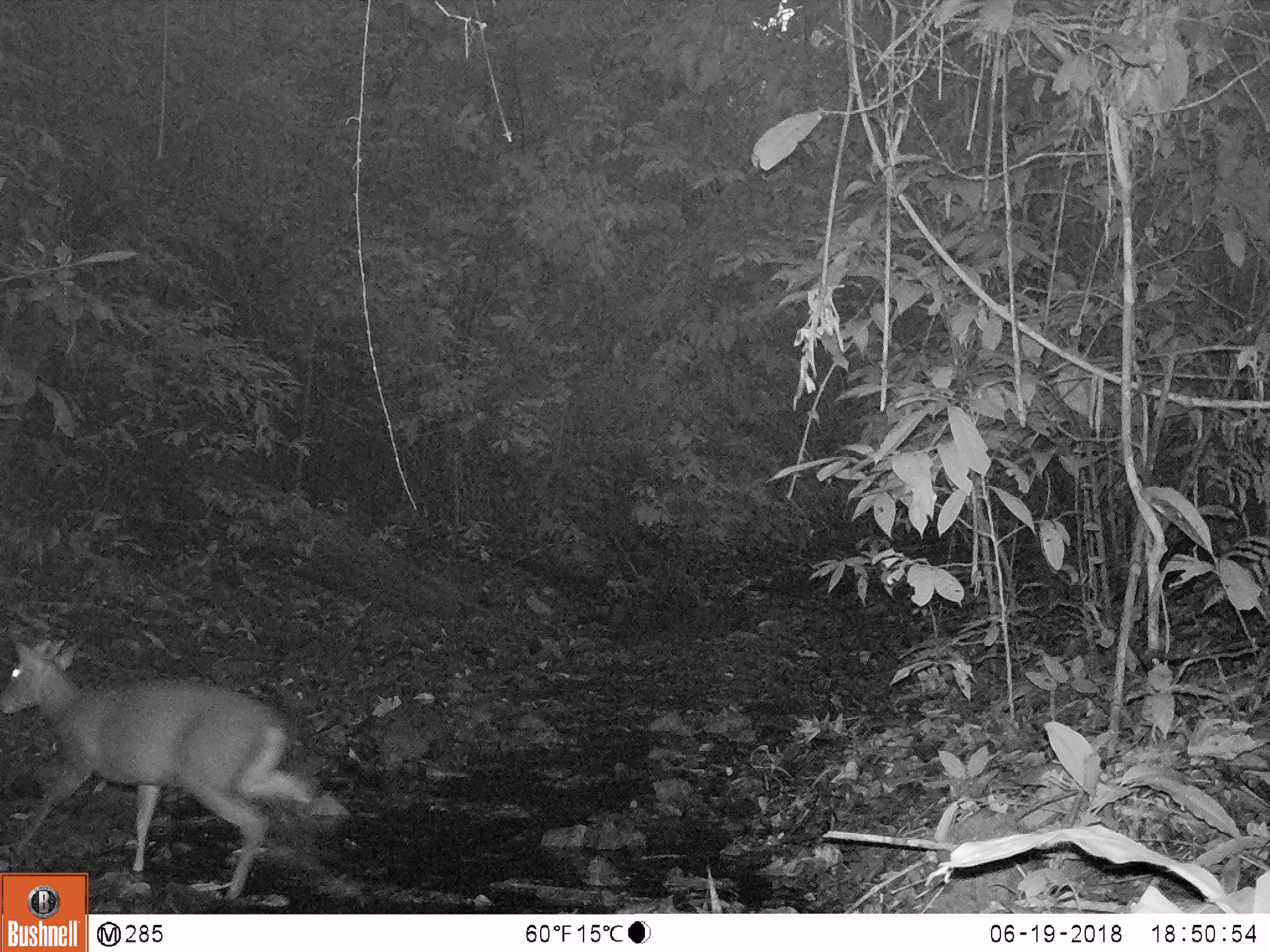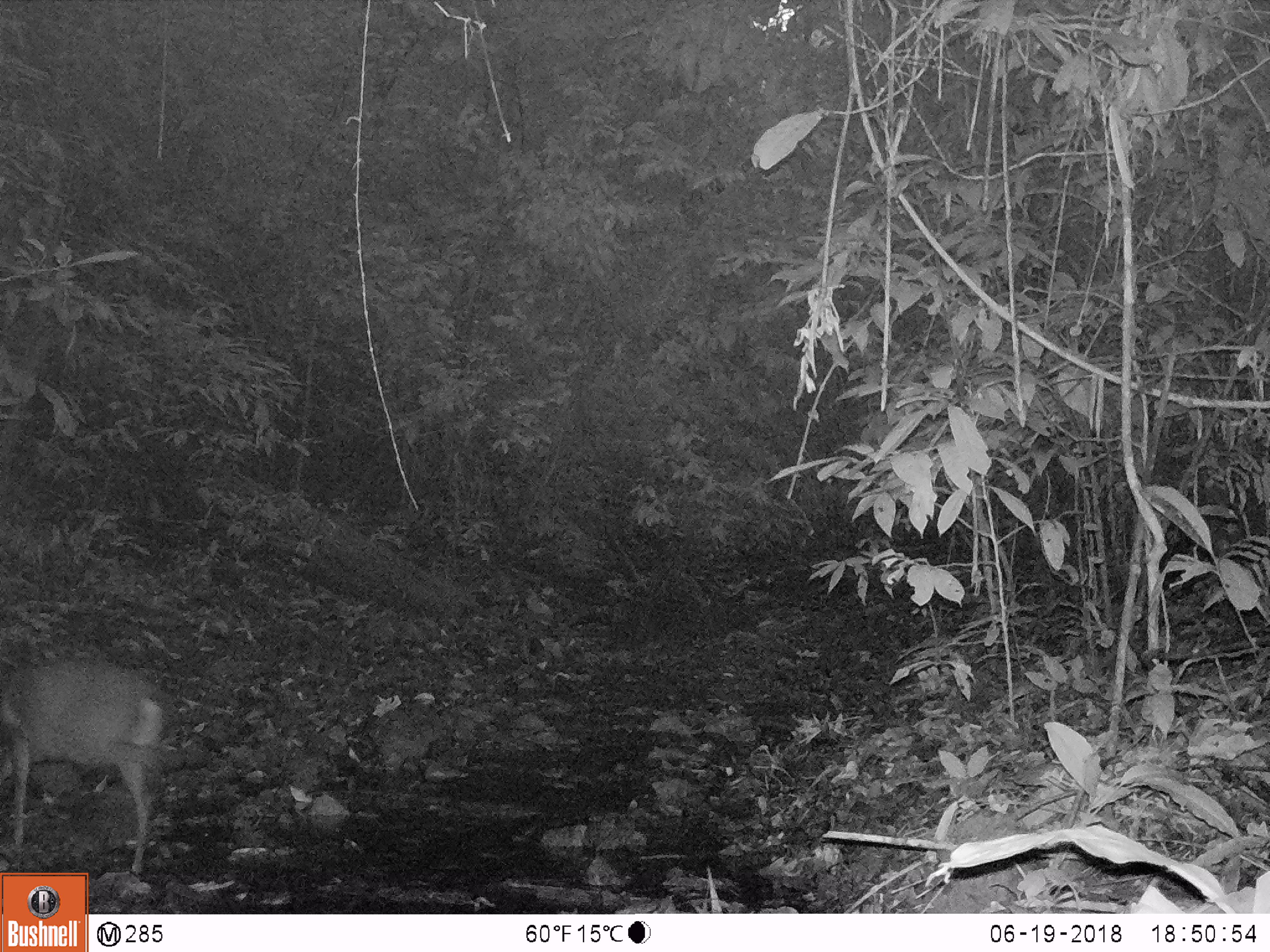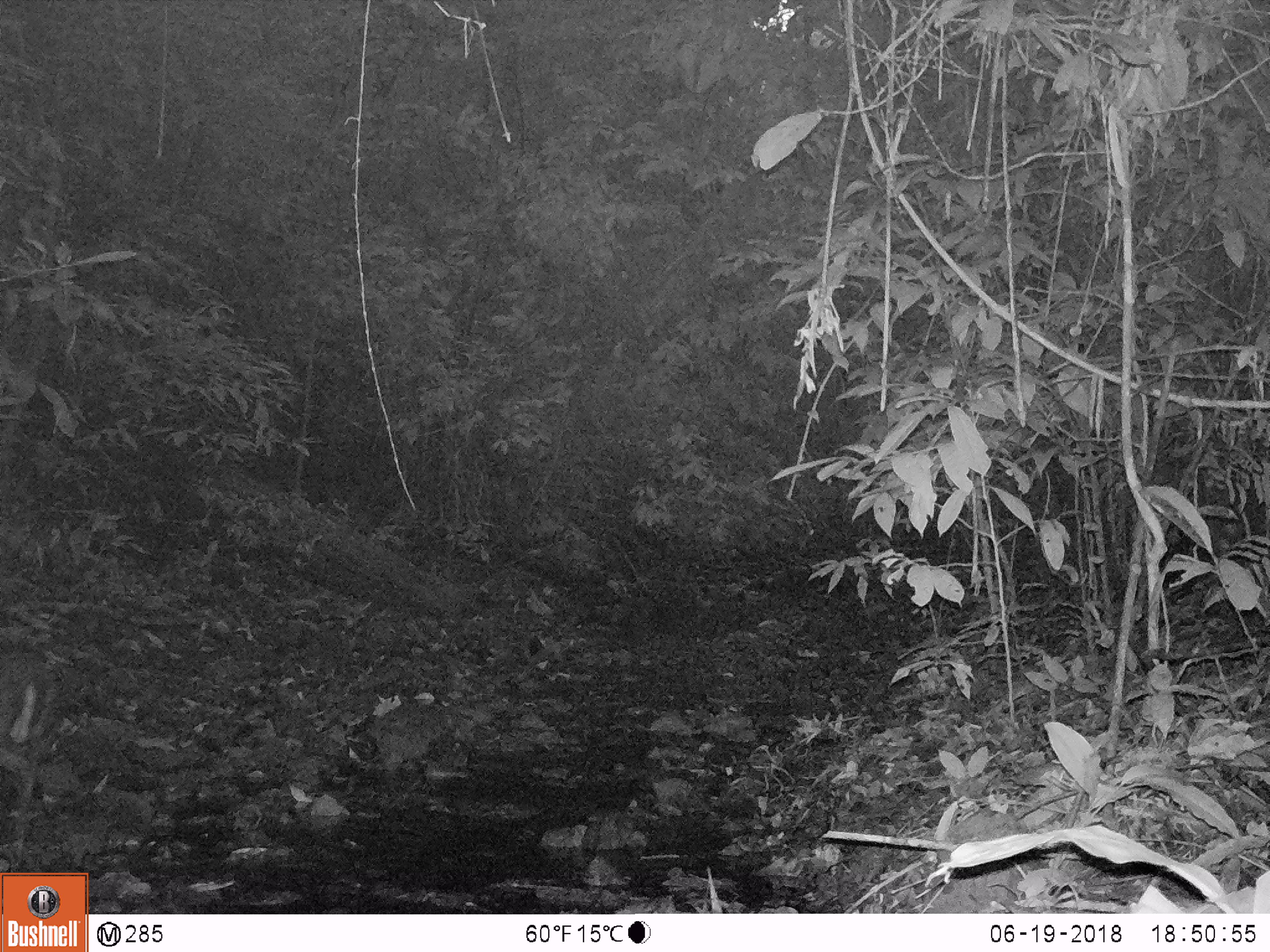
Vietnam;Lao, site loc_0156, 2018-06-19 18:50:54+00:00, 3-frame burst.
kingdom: Animalia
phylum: Chordata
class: Mammalia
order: Artiodactyla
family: Cervidae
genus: Muntiacus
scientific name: Muntiacus rooseveltorum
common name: roosevelt's muntjac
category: roosevelts muntjac group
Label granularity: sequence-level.